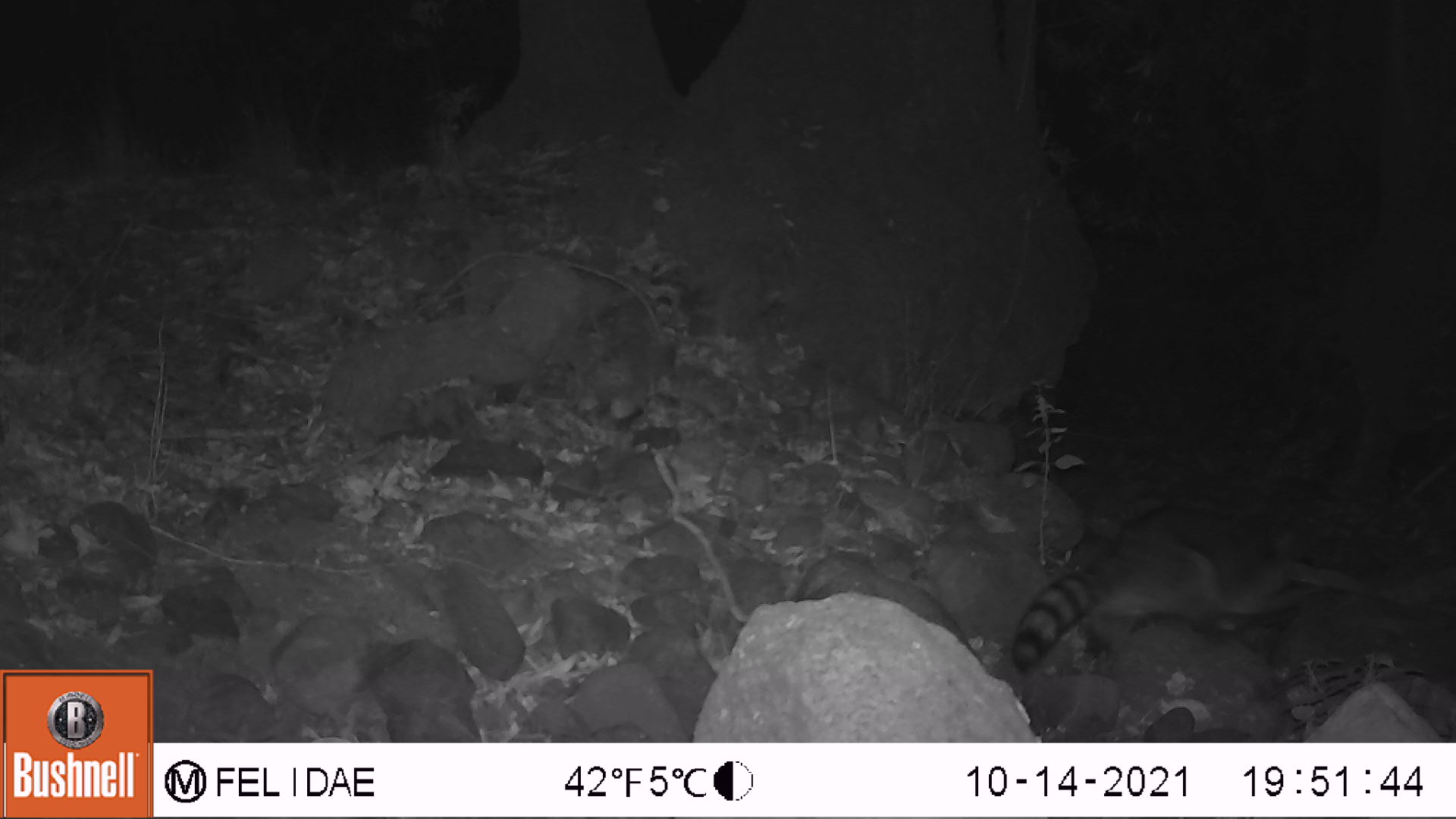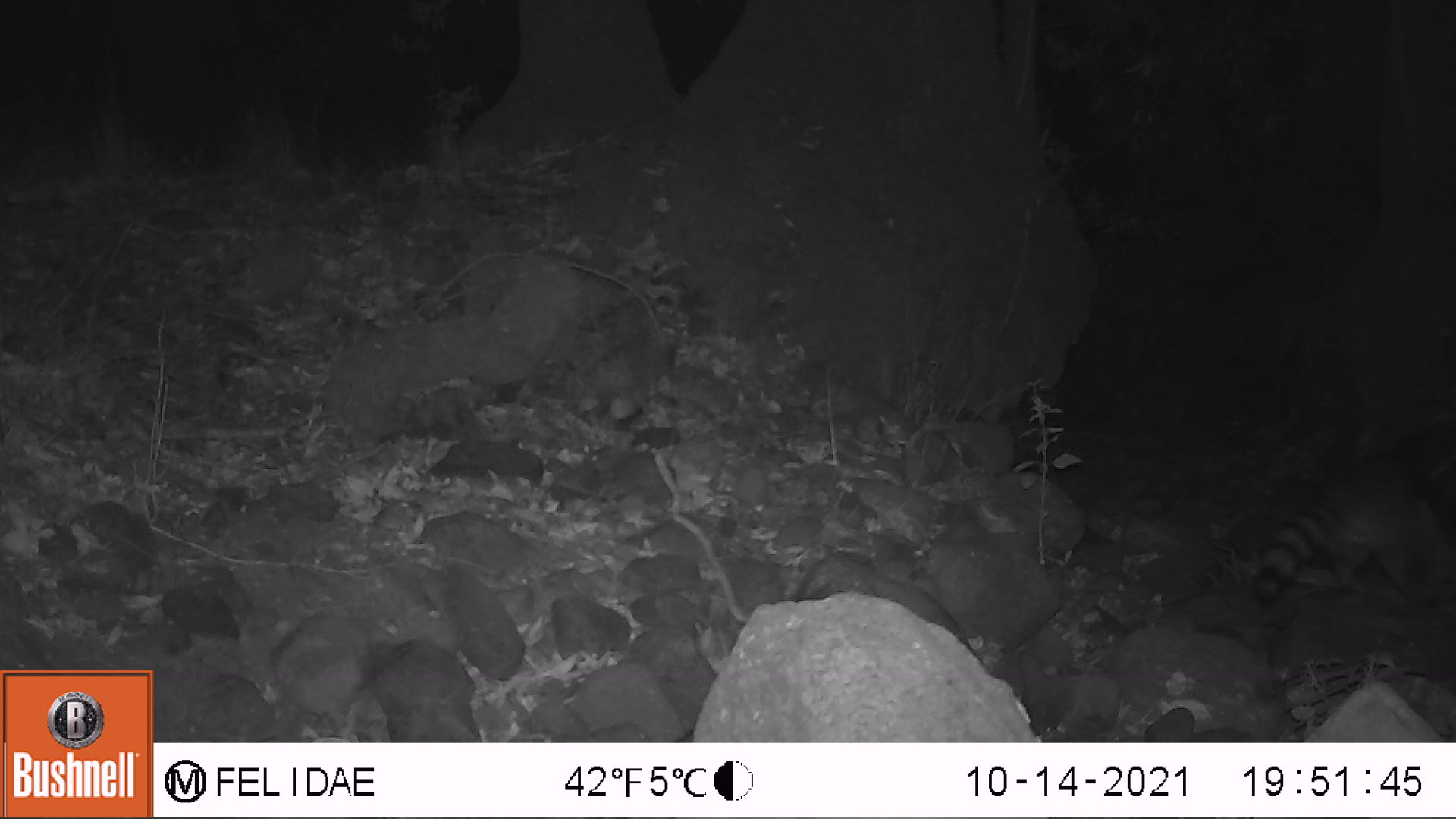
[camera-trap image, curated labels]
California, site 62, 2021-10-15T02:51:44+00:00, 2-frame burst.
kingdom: Animalia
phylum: Chordata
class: Mammalia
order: Carnivora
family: Procyonidae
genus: Procyon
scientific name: Procyon lotor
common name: raccoon